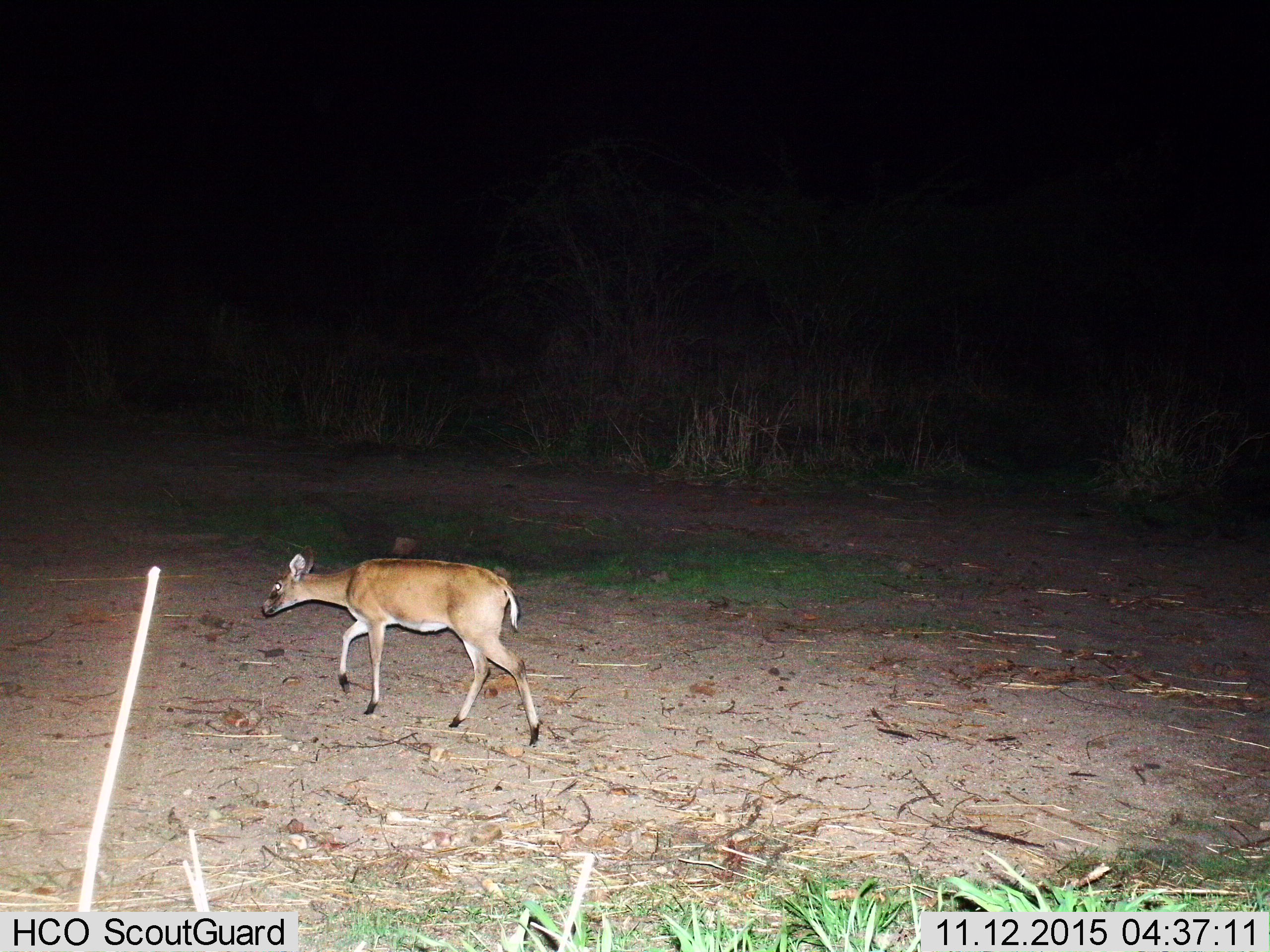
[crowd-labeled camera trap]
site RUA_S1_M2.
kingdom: Animalia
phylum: Chordata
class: Mammalia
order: Artiodactyla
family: Bovidae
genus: Sylvicapra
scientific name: Sylvicapra grimmia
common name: common duiker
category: duikercommongrey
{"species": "duikercommongrey (common duiker) (Sylvicapra grimmia)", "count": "1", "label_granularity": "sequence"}